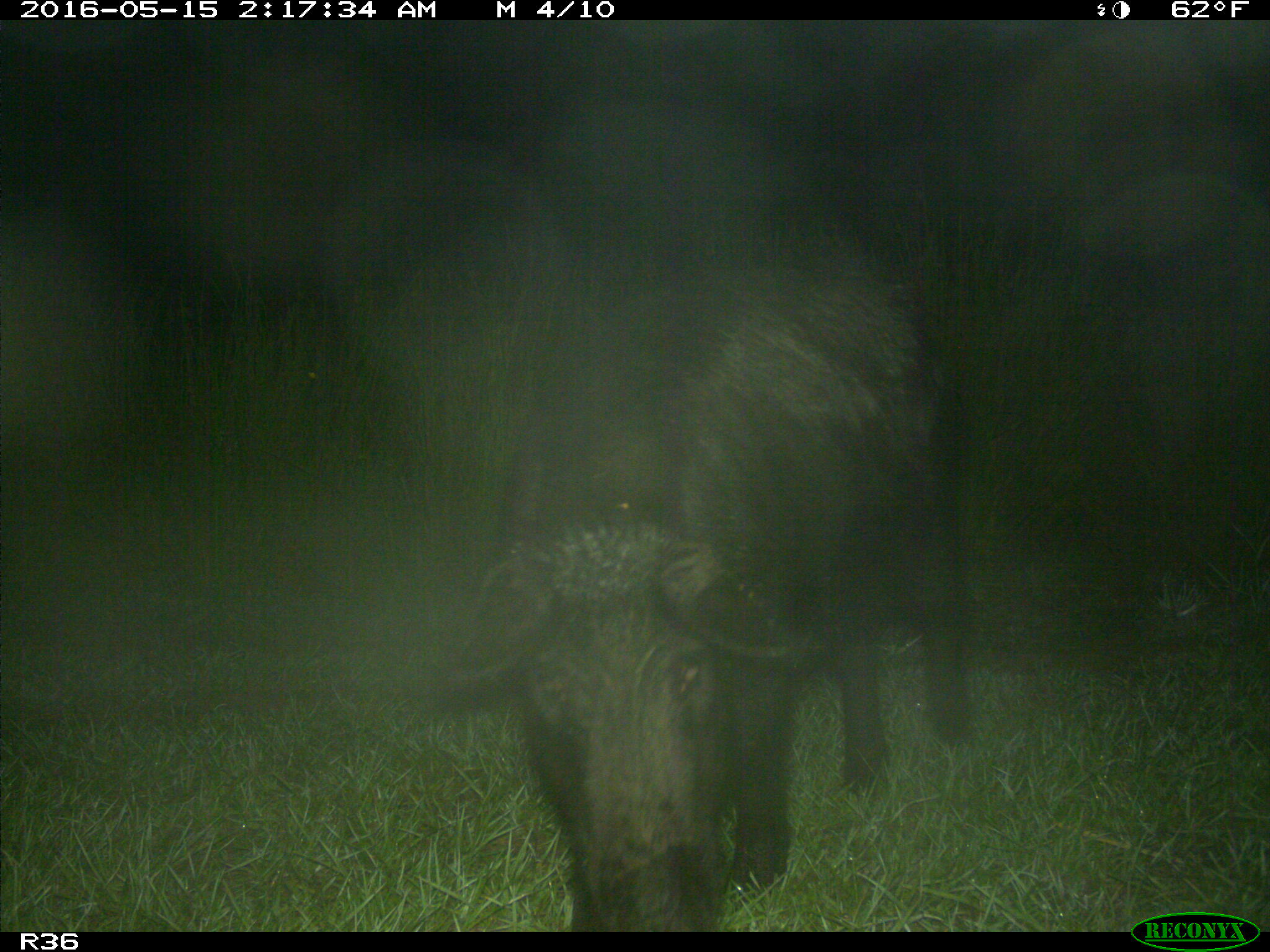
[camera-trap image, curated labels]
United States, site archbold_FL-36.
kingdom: Animalia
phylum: Chordata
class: Mammalia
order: Artiodactyla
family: Suidae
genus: Sus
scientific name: Sus scrofa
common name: wild boar